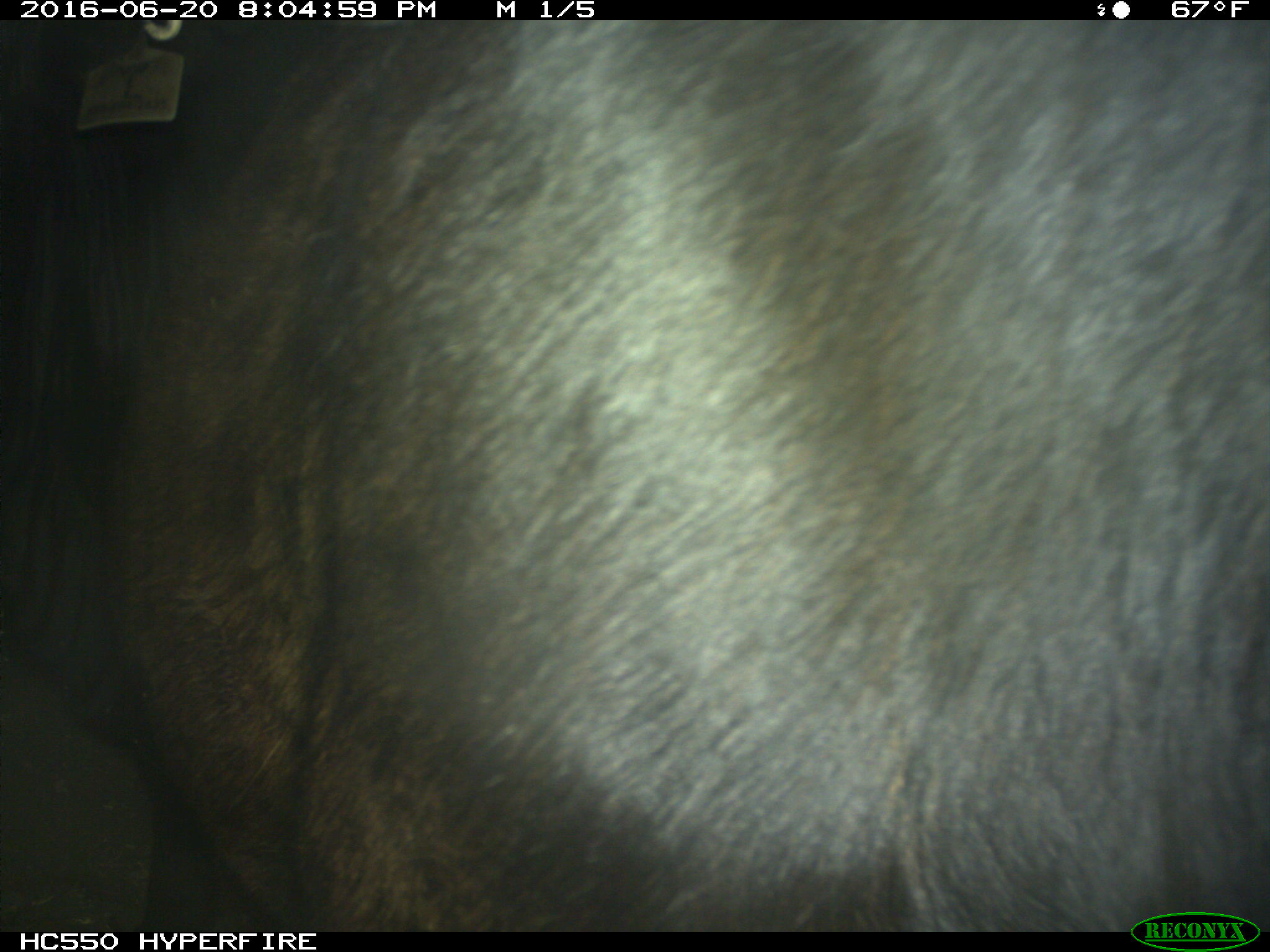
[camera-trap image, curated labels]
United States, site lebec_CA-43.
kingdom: Animalia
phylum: Chordata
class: Mammalia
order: Artiodactyla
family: Bovidae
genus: Bos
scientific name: Bos taurus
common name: domestic cow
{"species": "Bos taurus (domestic cow)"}